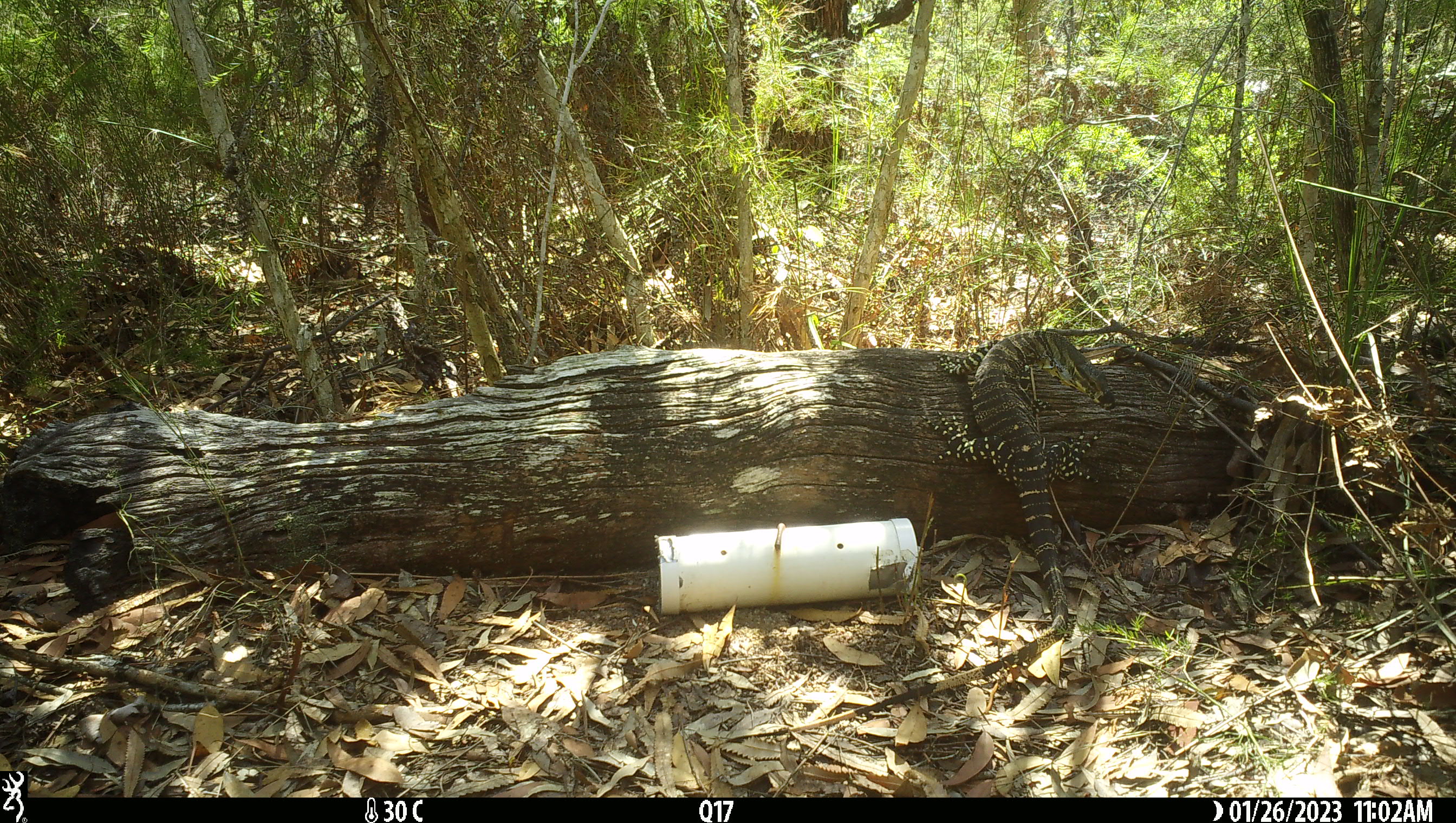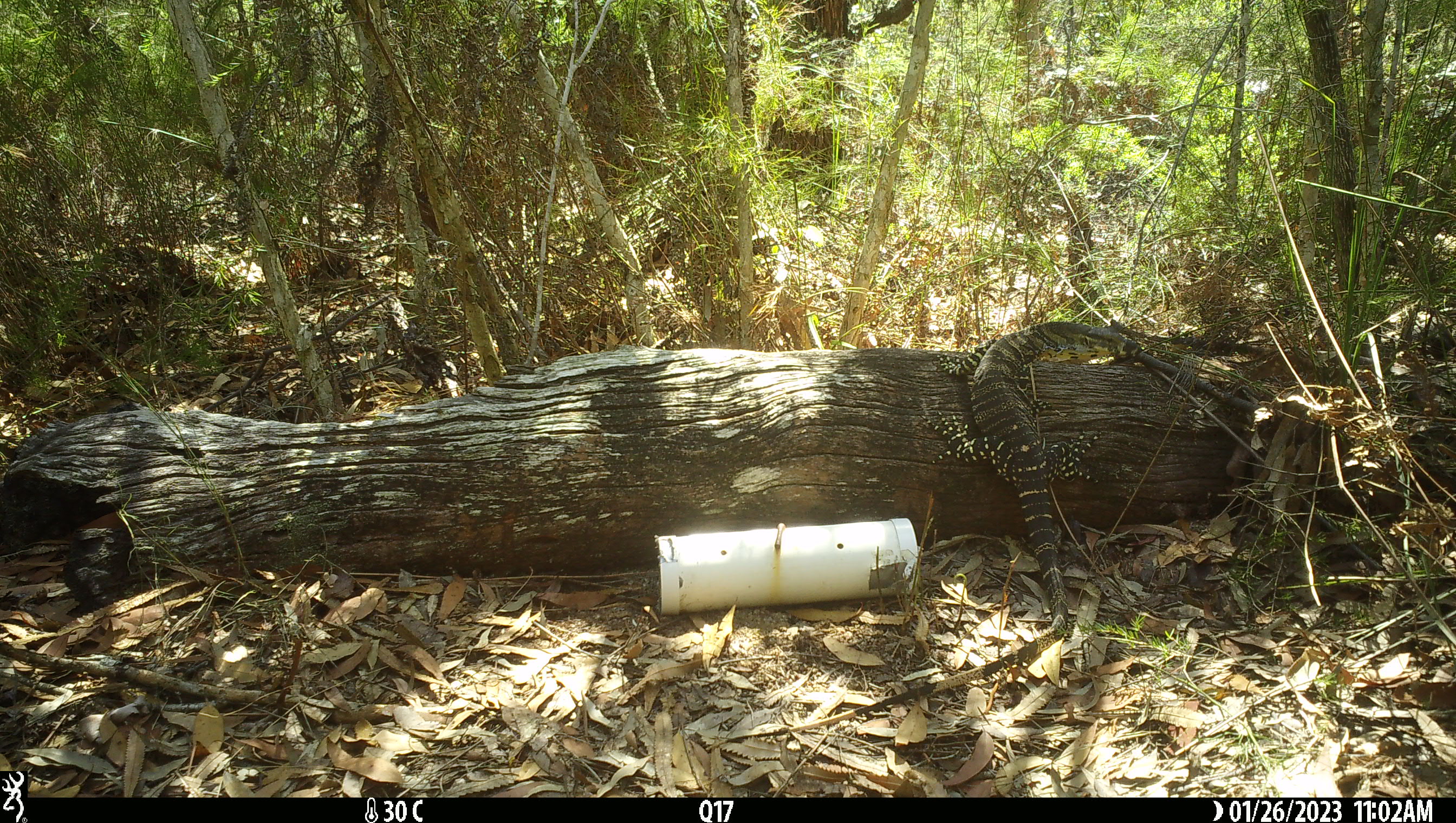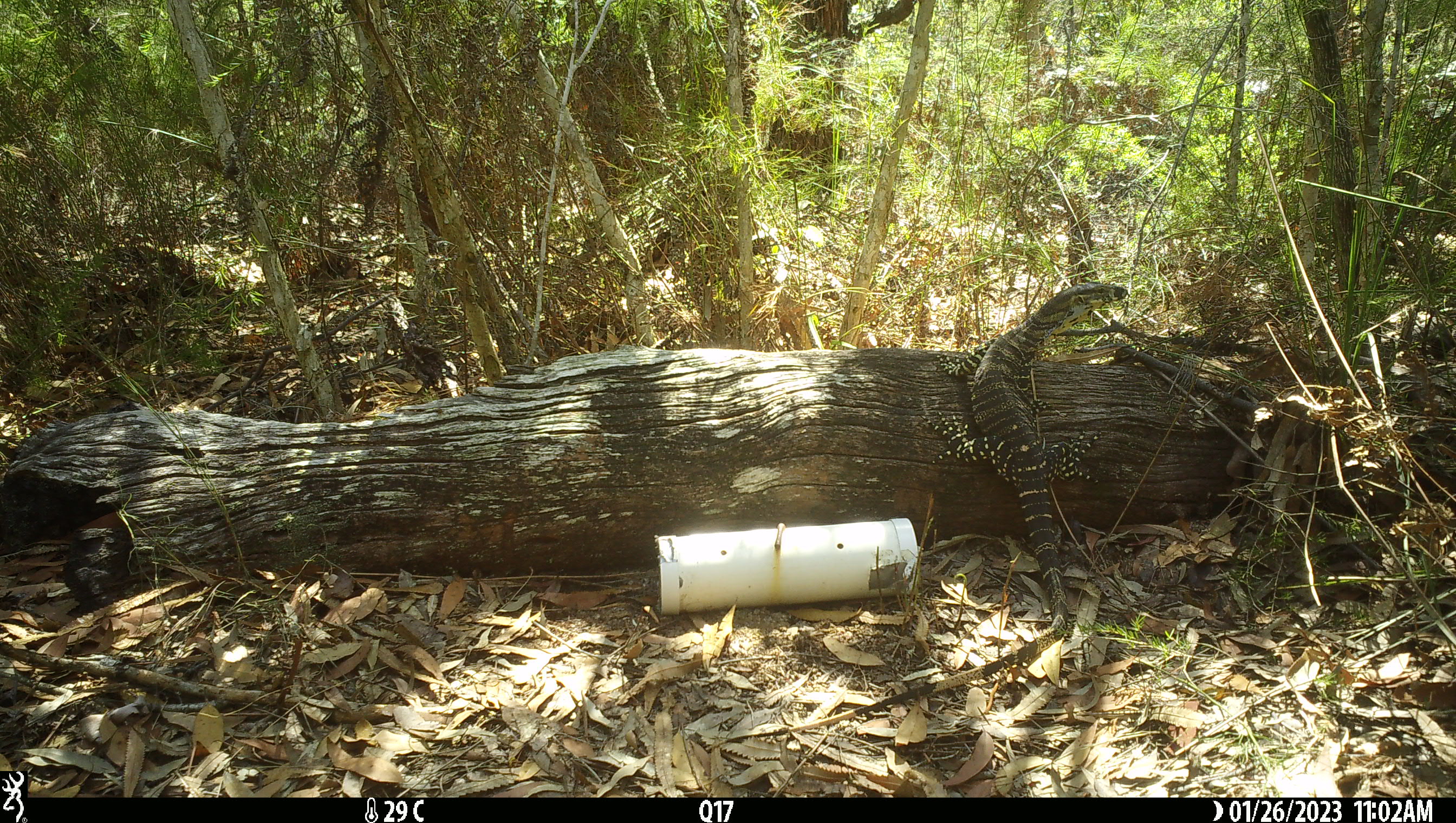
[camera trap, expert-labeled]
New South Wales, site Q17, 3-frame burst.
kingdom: Animalia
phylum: Chordata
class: Reptilia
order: Squamata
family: Varanidae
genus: Varanus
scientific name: Varanus varius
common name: lace monitor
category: goanna